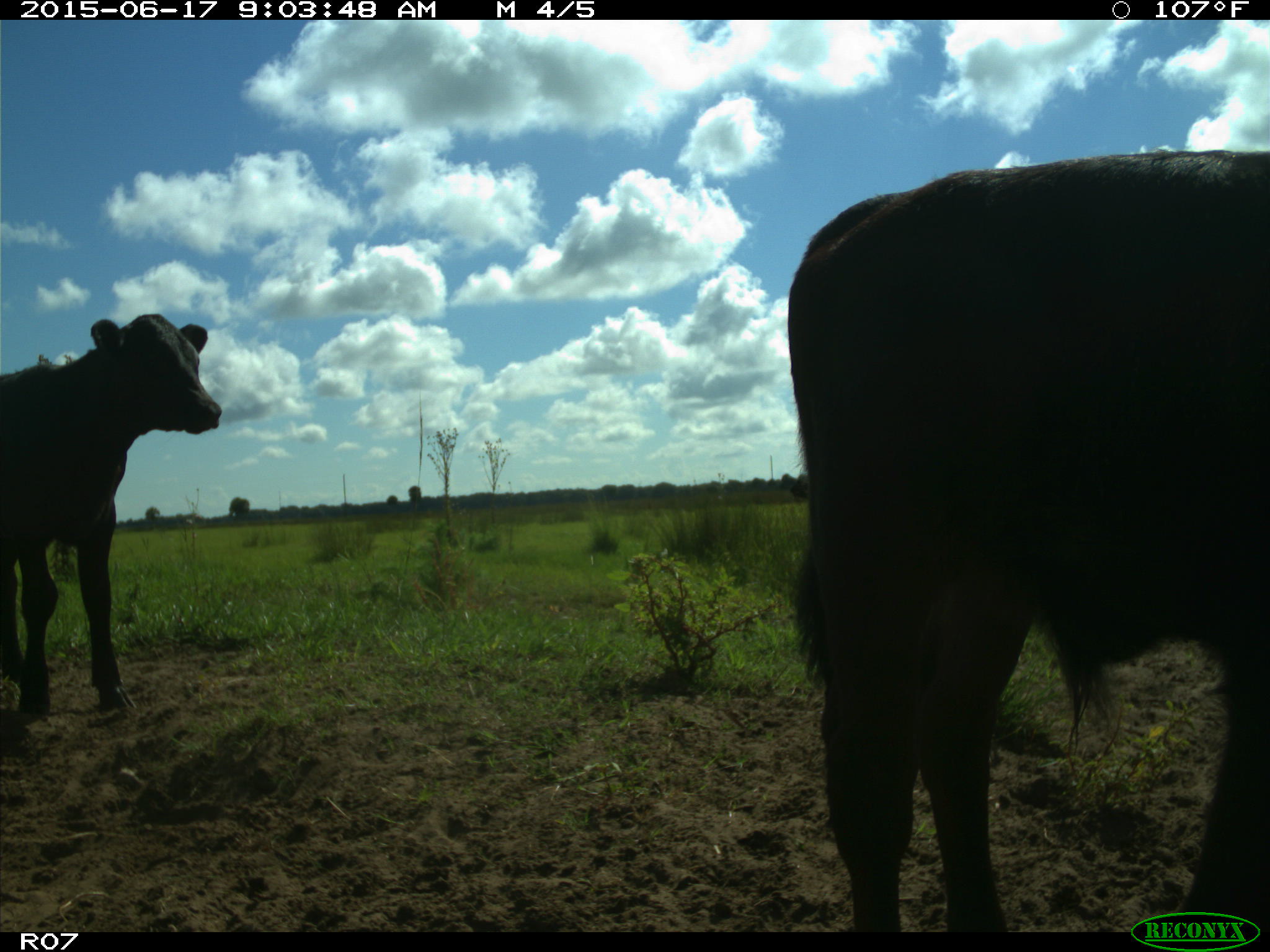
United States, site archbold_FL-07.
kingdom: Animalia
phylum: Chordata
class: Mammalia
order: Artiodactyla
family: Bovidae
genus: Bos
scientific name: Bos taurus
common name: domestic cow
Bos taurus (domestic cow).